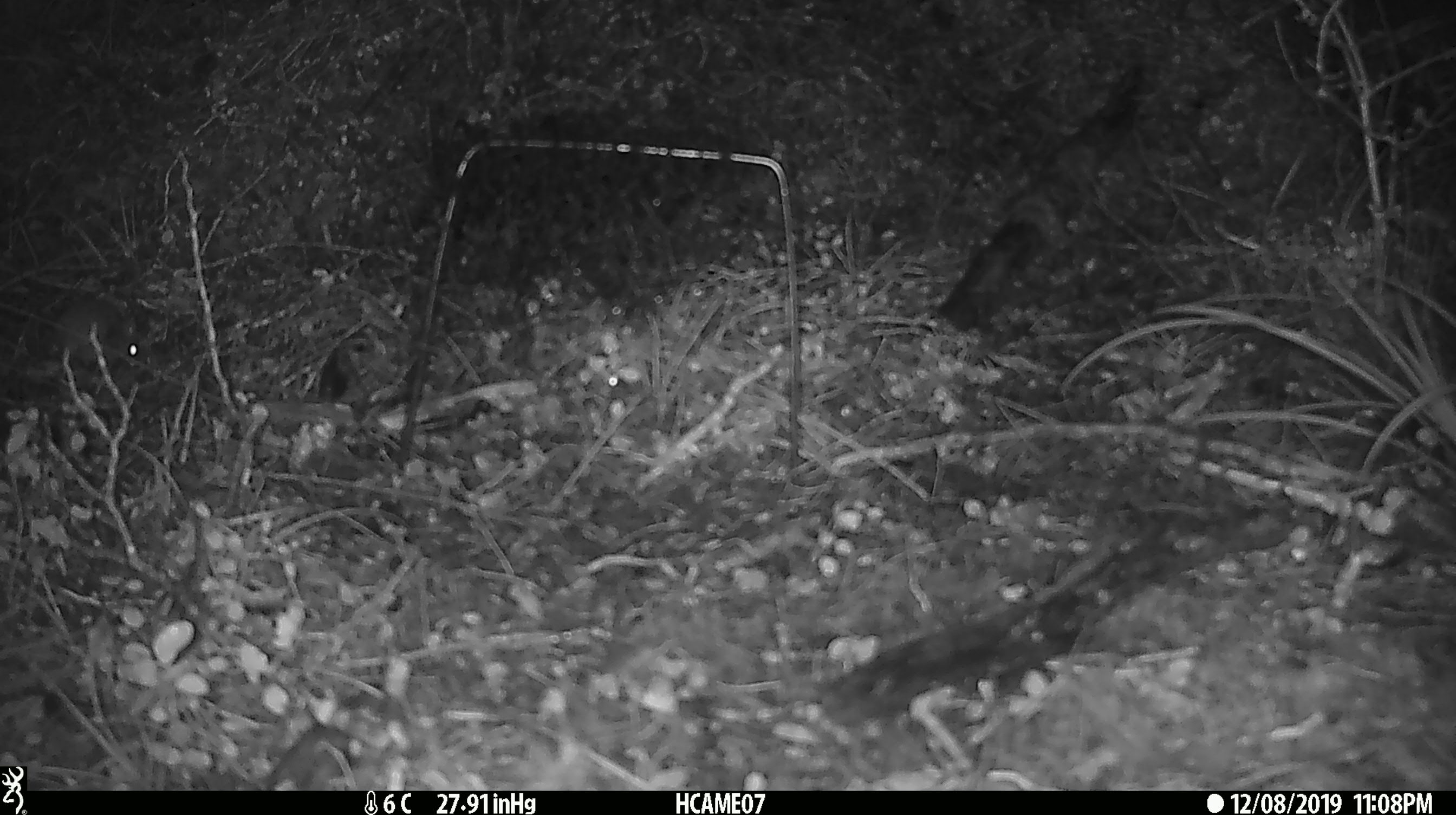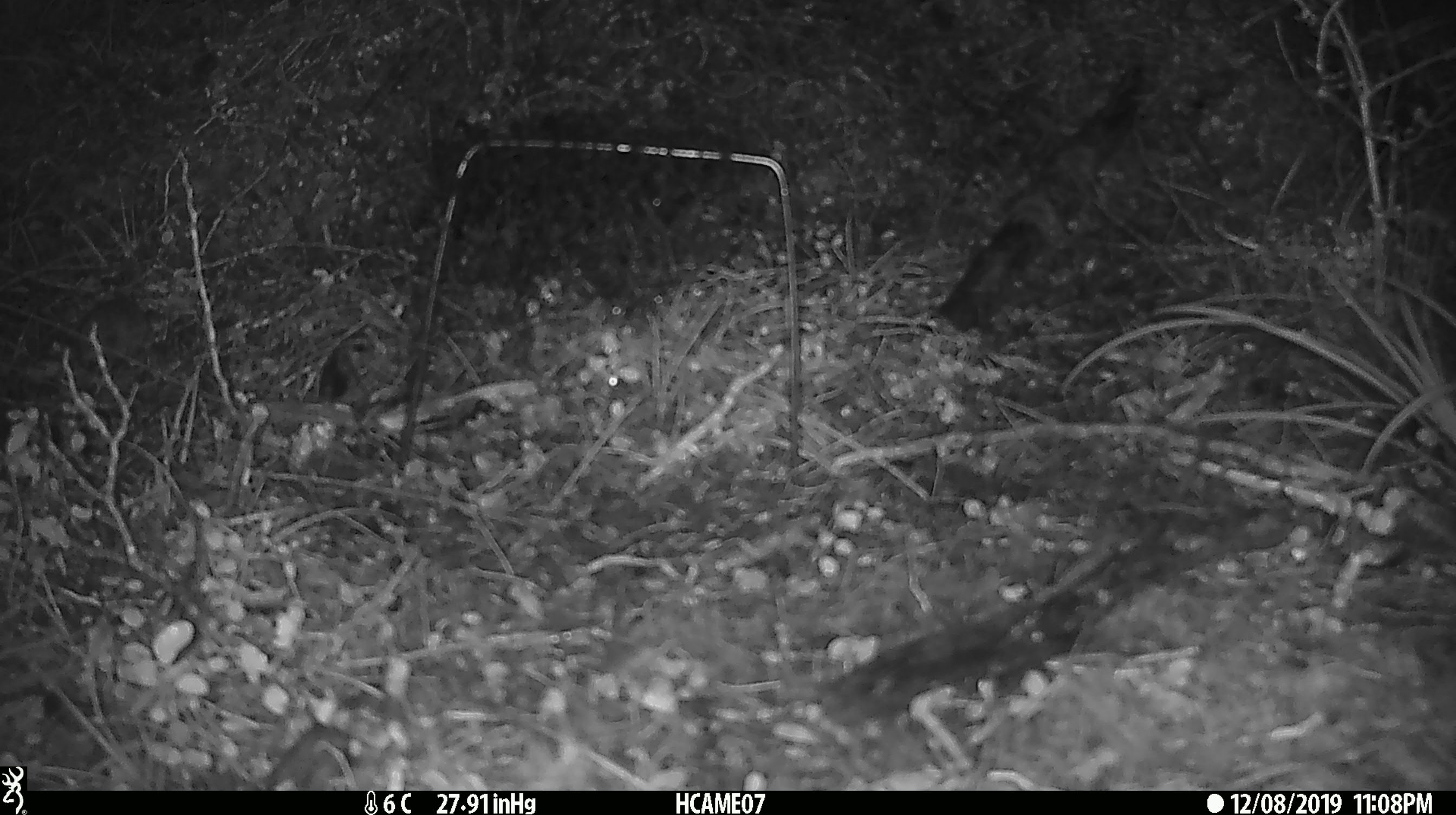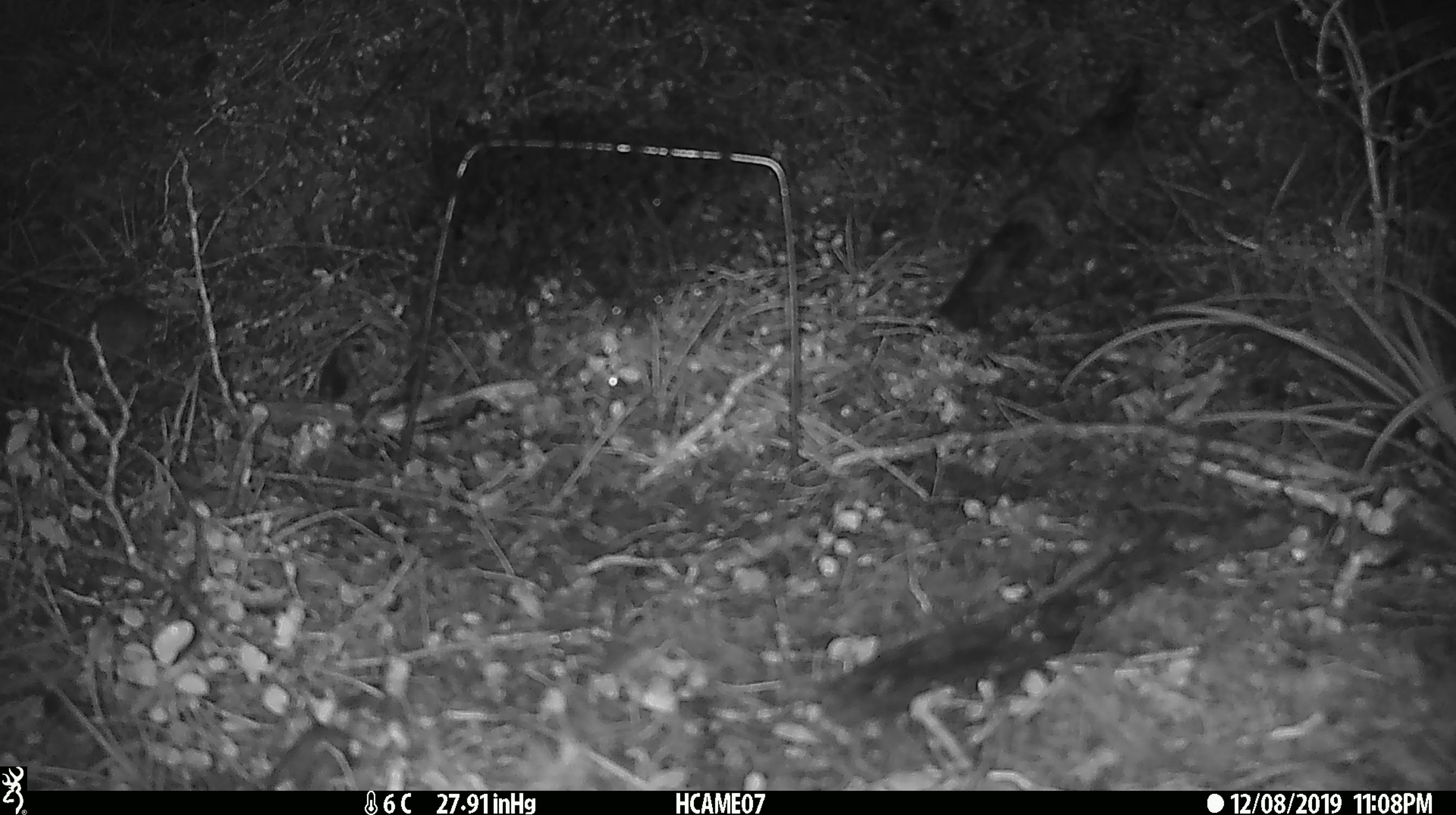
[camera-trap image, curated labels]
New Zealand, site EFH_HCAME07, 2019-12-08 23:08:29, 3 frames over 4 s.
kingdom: Animalia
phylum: Chordata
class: Mammalia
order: Rodentia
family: Muridae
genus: Mus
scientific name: Mus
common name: mouse